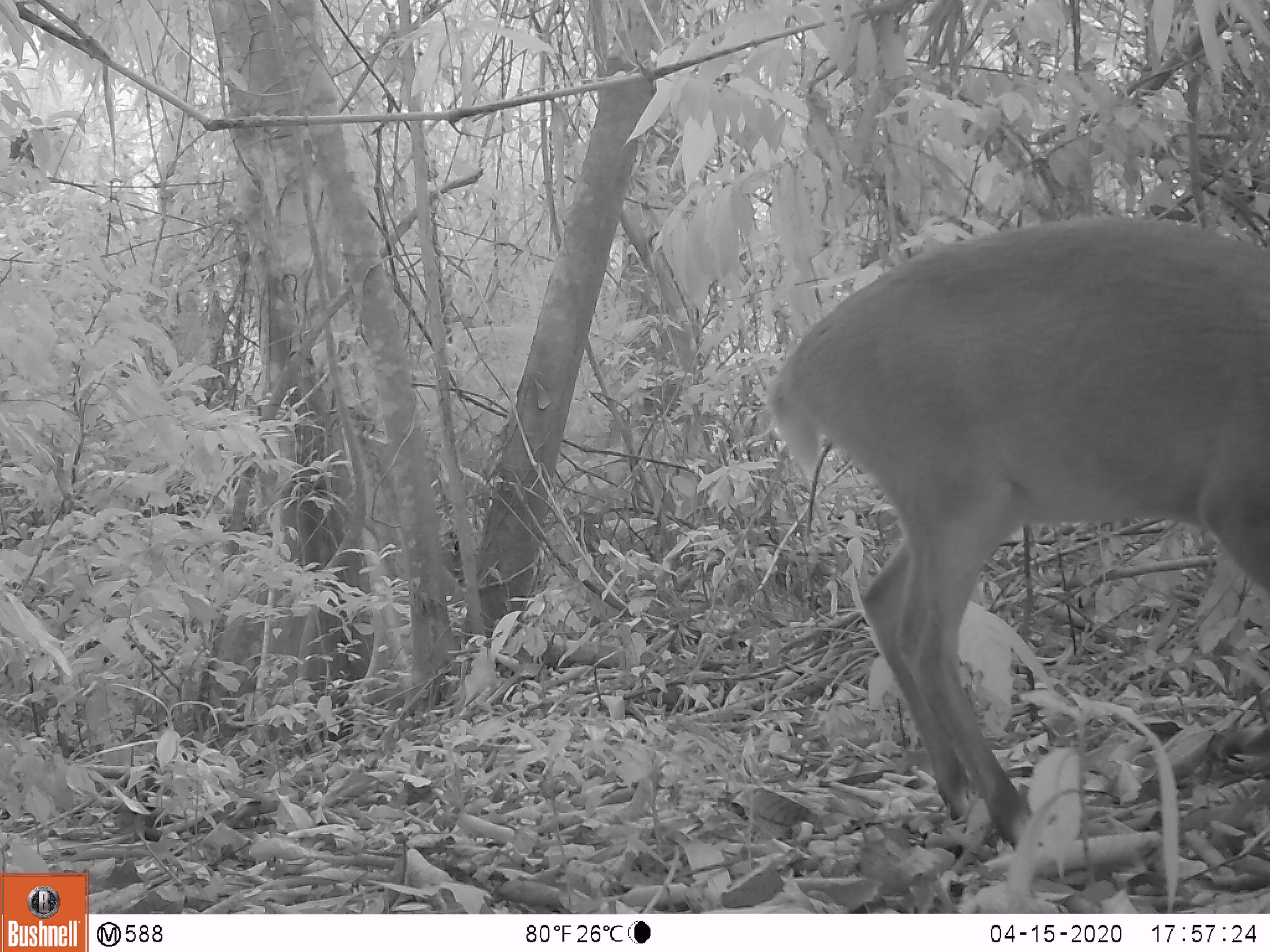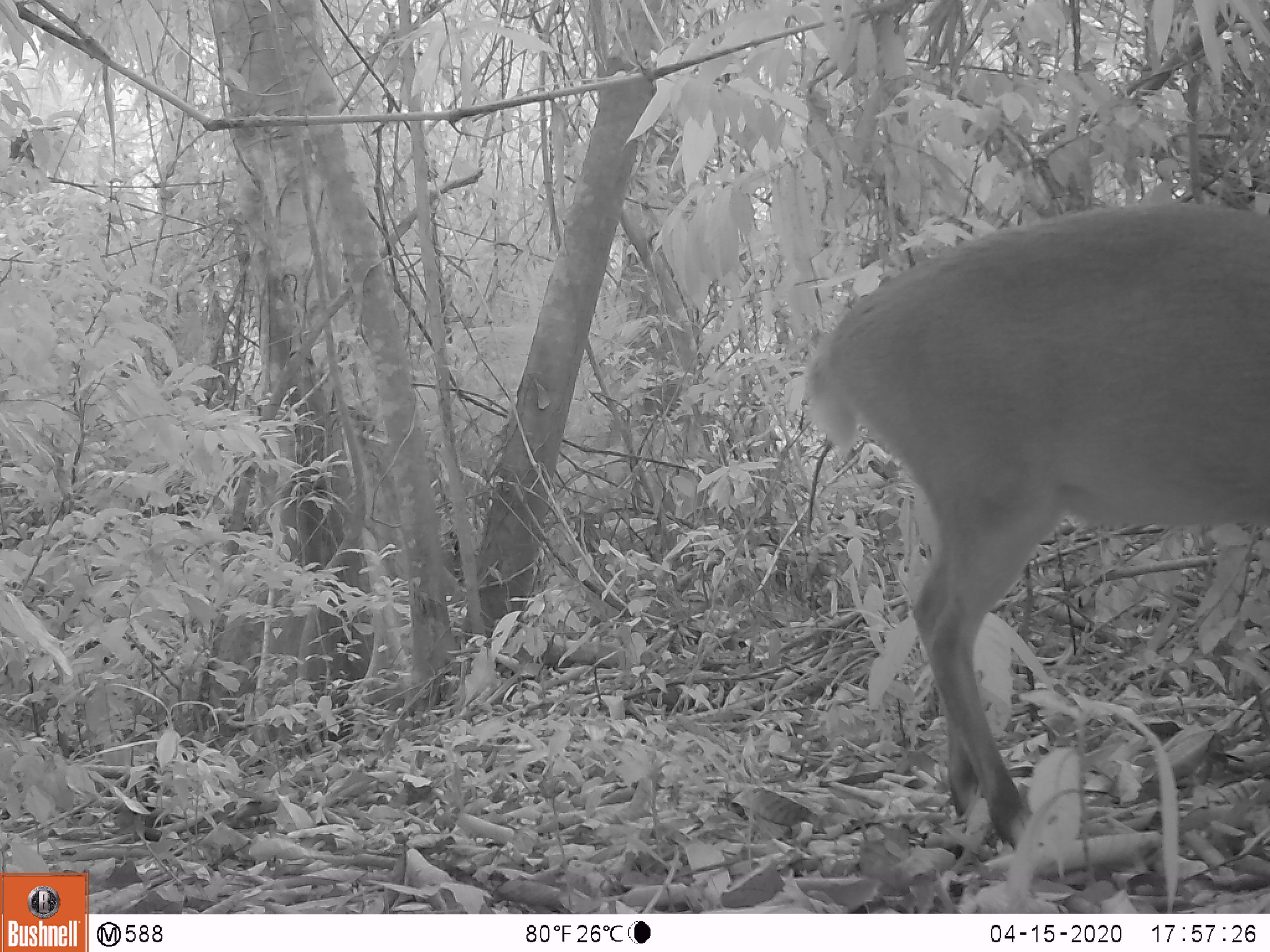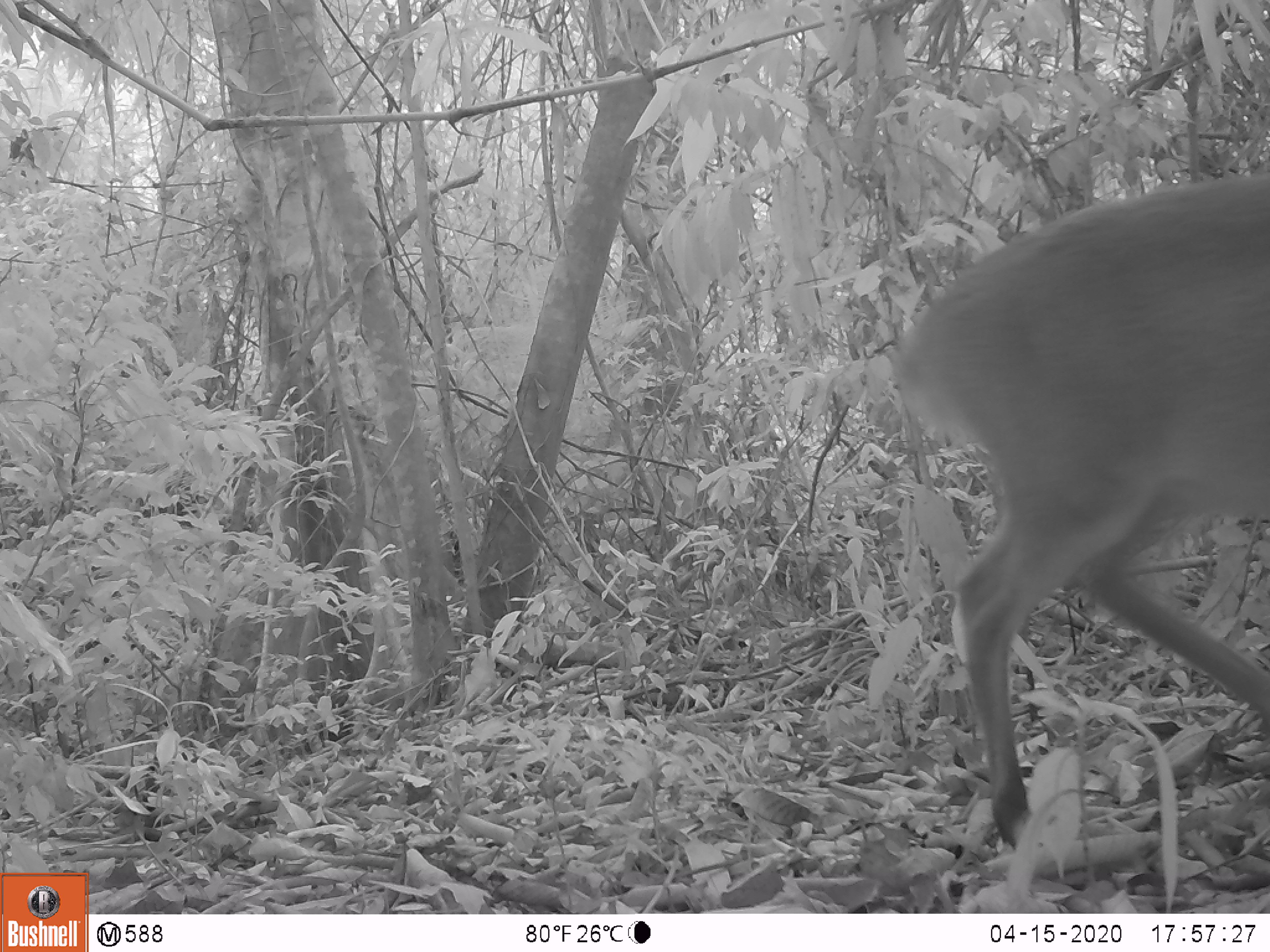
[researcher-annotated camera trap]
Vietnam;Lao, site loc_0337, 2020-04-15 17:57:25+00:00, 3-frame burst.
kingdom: Animalia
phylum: Chordata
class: Mammalia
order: Artiodactyla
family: Cervidae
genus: Muntiacus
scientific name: Muntiacus vuquangensis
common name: large-antlered muntjac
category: large antlered muntjac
Large antlered muntjac (large-antlered muntjac) (Muntiacus vuquangensis). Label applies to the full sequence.